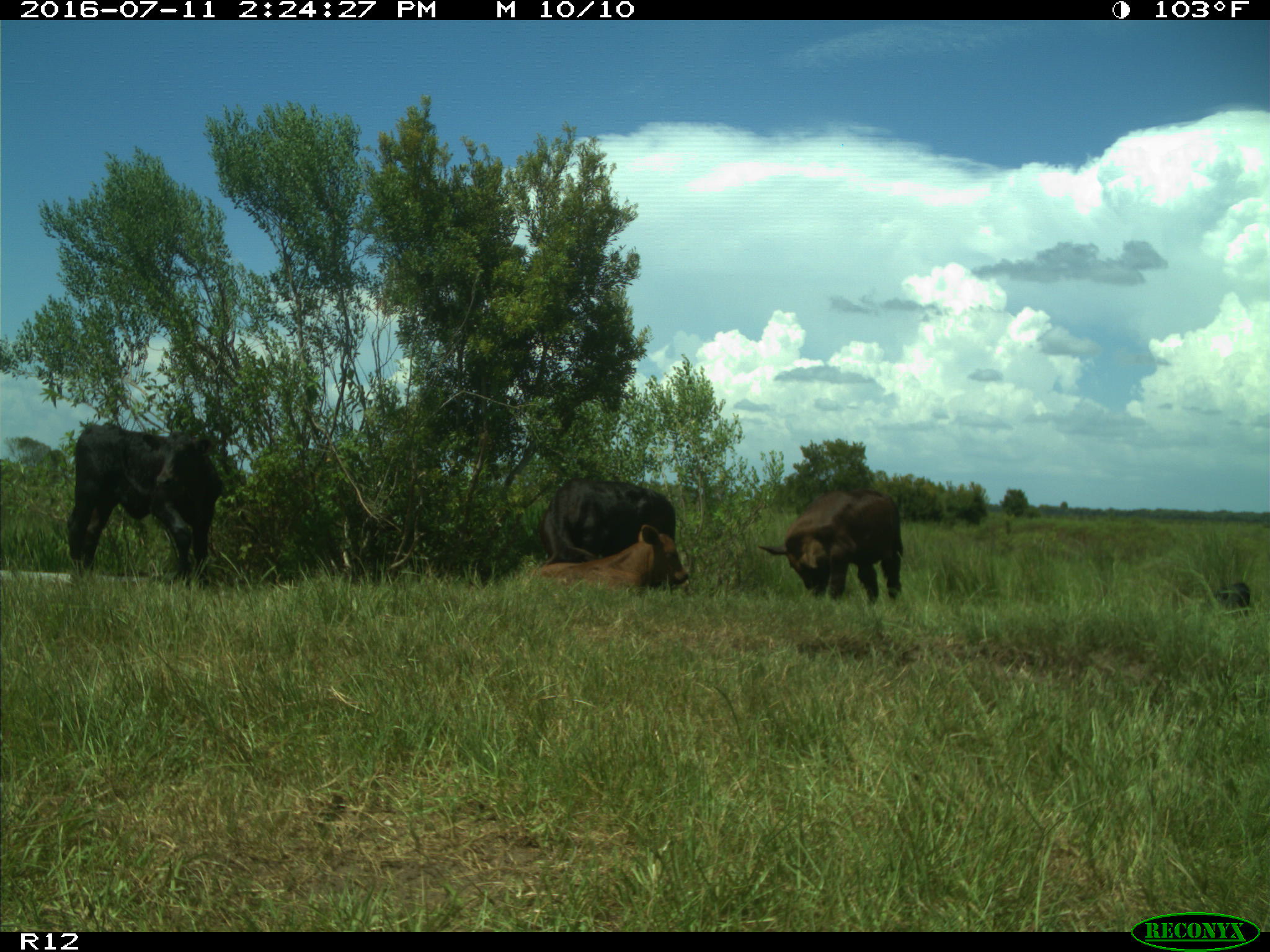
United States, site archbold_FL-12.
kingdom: Animalia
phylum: Chordata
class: Mammalia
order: Artiodactyla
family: Bovidae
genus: Bos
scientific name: Bos taurus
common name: domestic cow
Bos taurus (domestic cow).